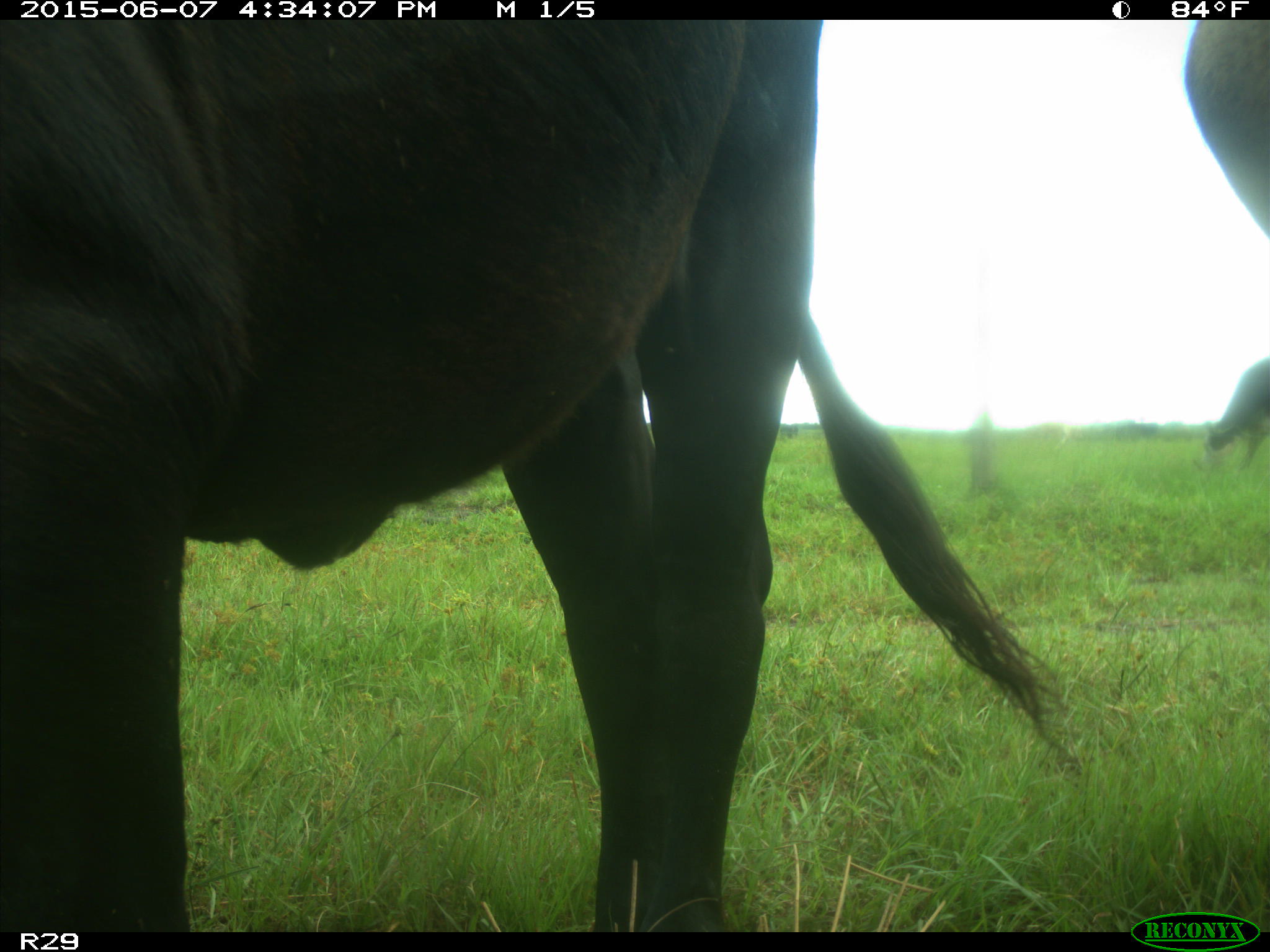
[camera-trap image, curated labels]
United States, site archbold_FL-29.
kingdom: Animalia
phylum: Chordata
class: Mammalia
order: Artiodactyla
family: Bovidae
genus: Bos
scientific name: Bos taurus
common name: domestic cow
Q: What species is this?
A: Bos taurus (domestic cow).